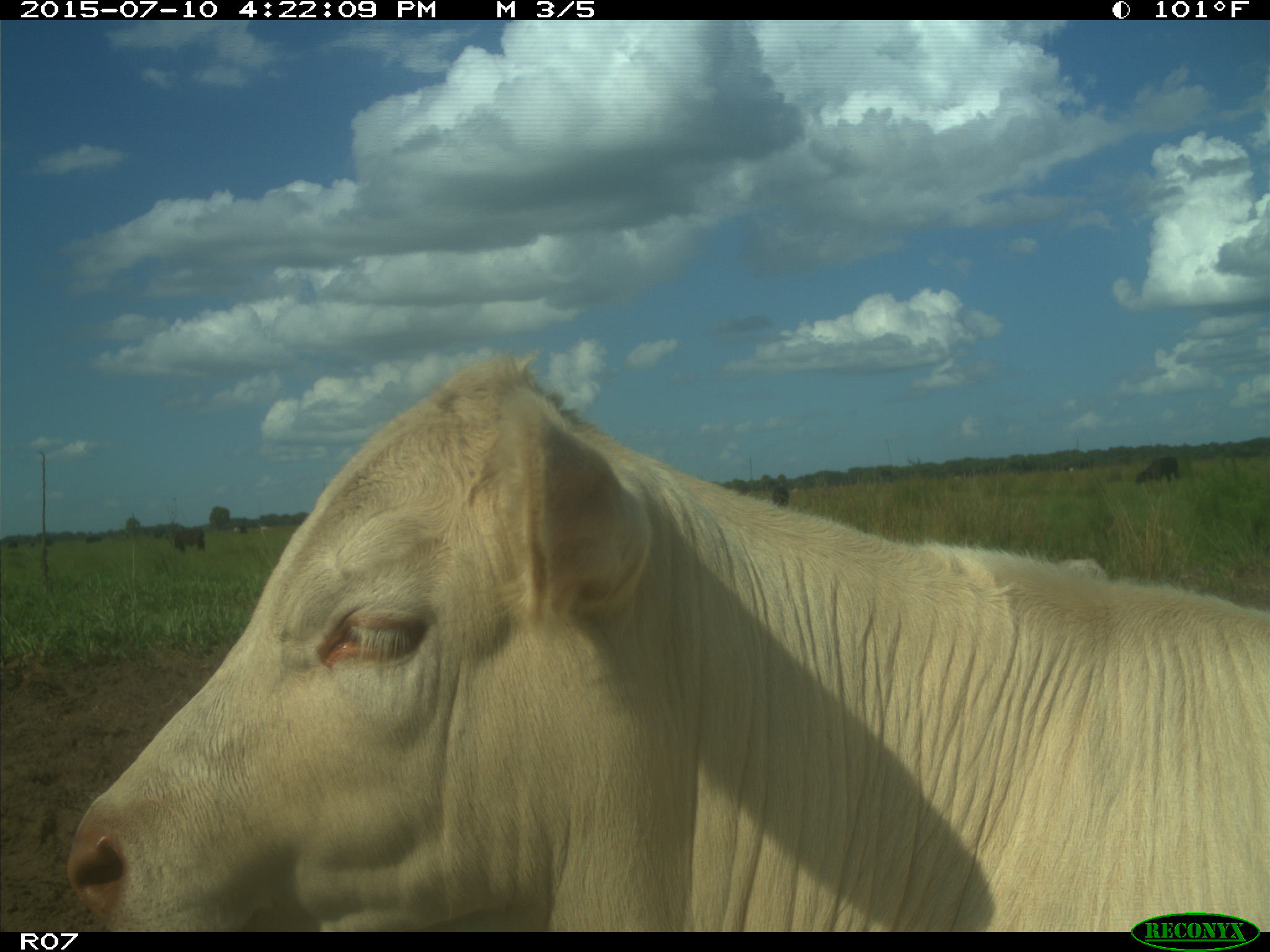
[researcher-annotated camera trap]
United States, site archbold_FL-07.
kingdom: Animalia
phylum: Chordata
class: Mammalia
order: Artiodactyla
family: Bovidae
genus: Bos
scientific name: Bos taurus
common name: domestic cow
Bos taurus (domestic cow).